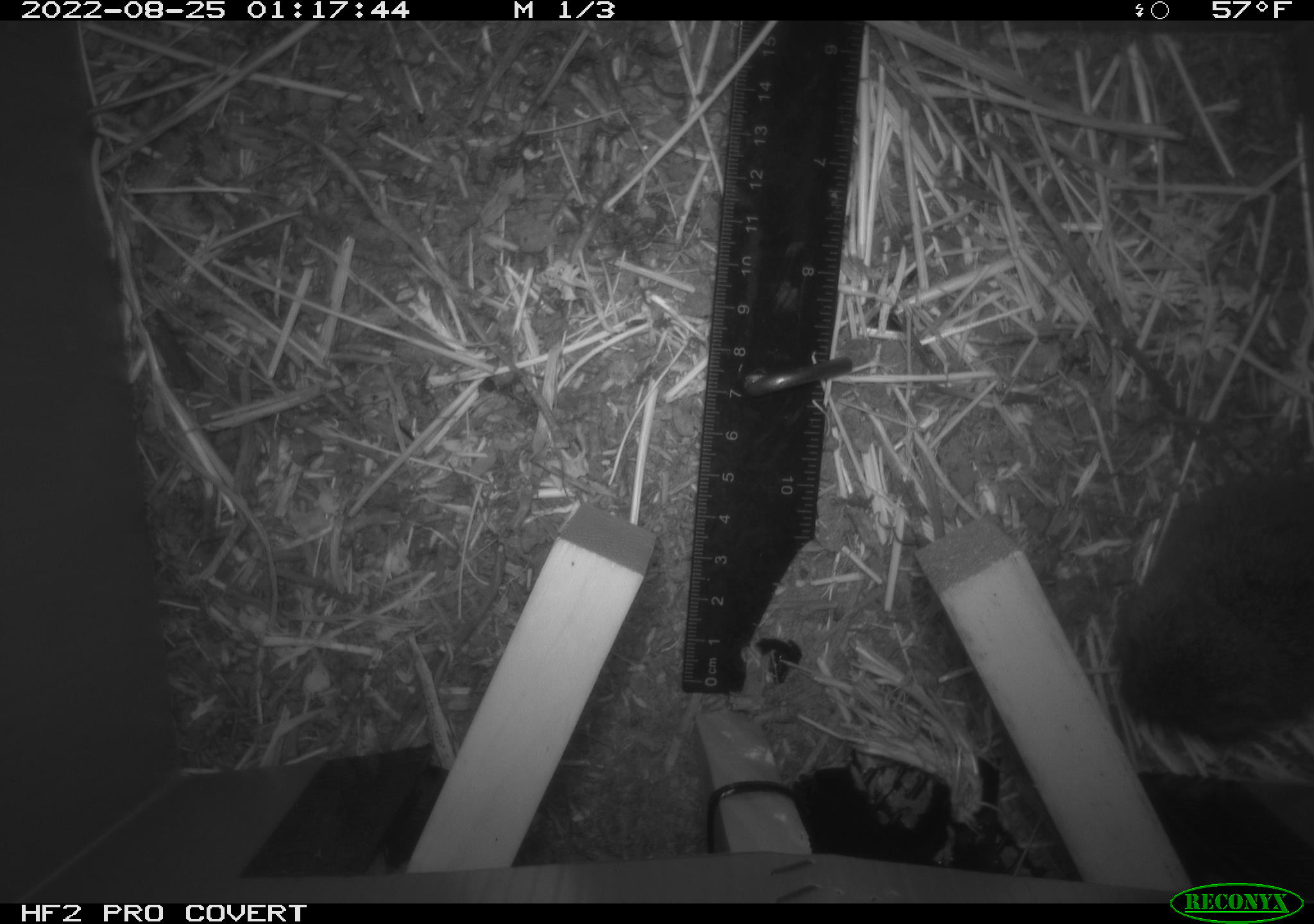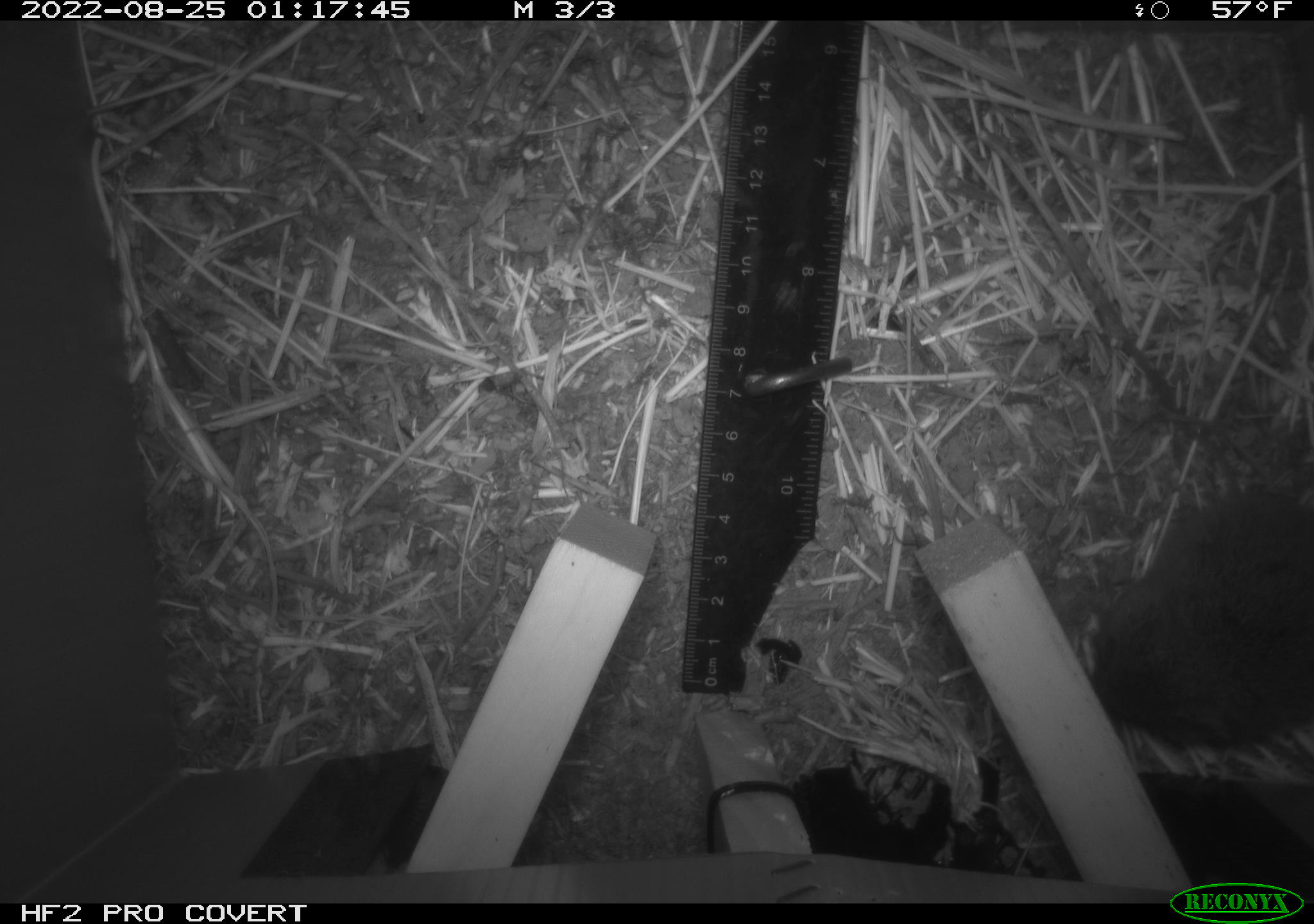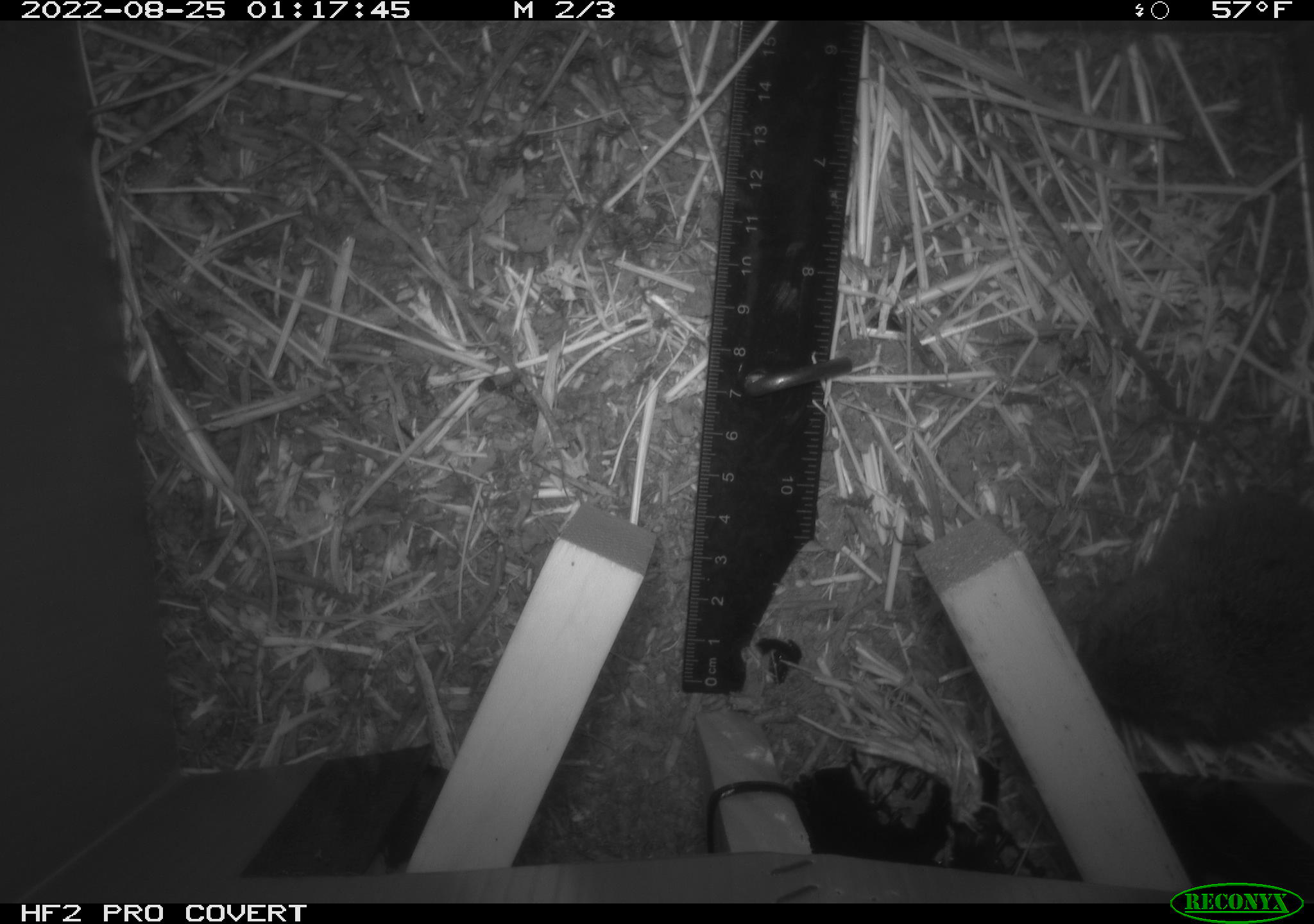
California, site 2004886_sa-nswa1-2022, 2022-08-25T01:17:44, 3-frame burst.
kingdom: Animalia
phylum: Chordata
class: Mammalia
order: Rodentia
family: Cricetidae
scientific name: Cricetidae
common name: hamsters, voles, lemmings, and allies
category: cricetidae family